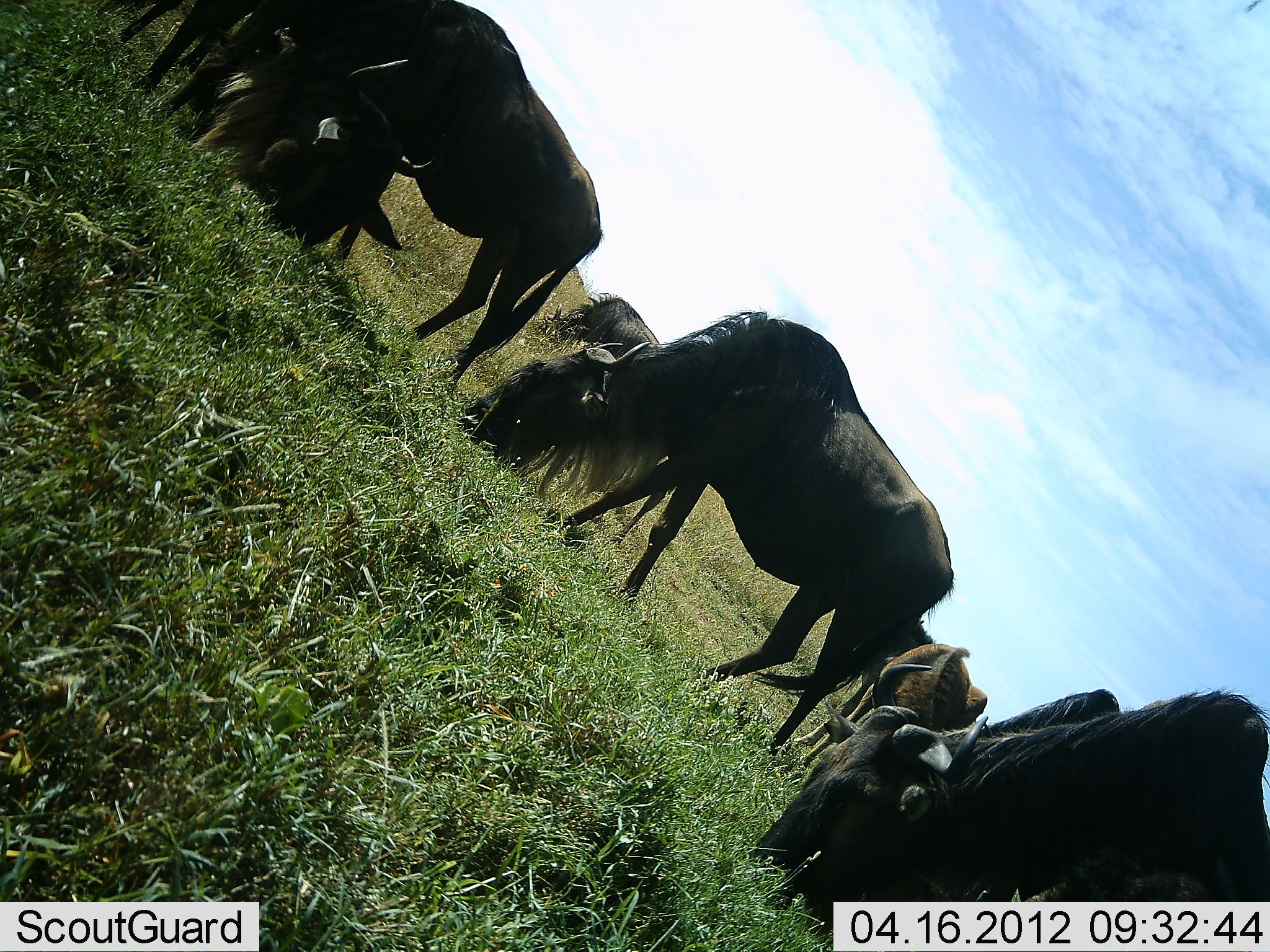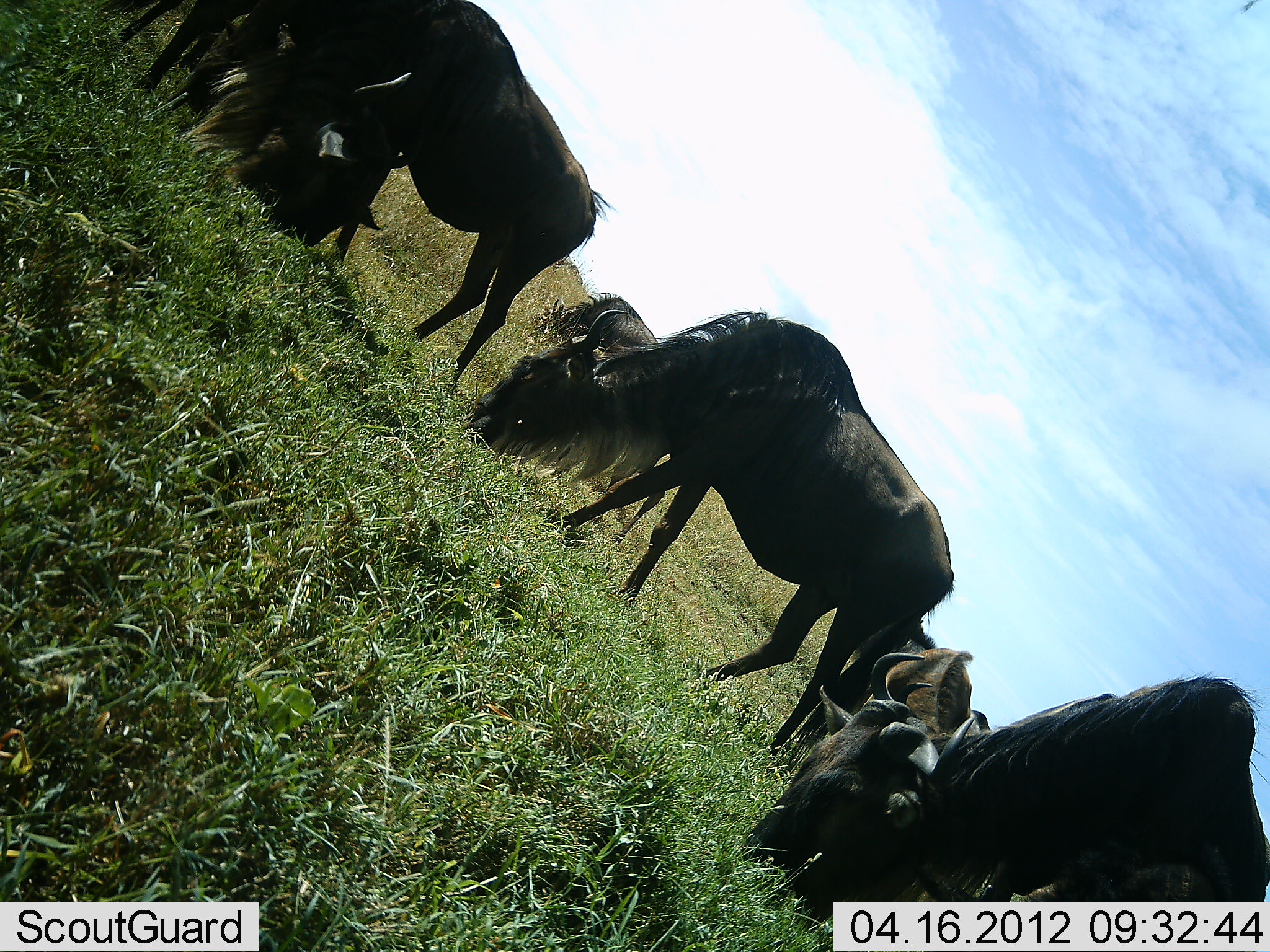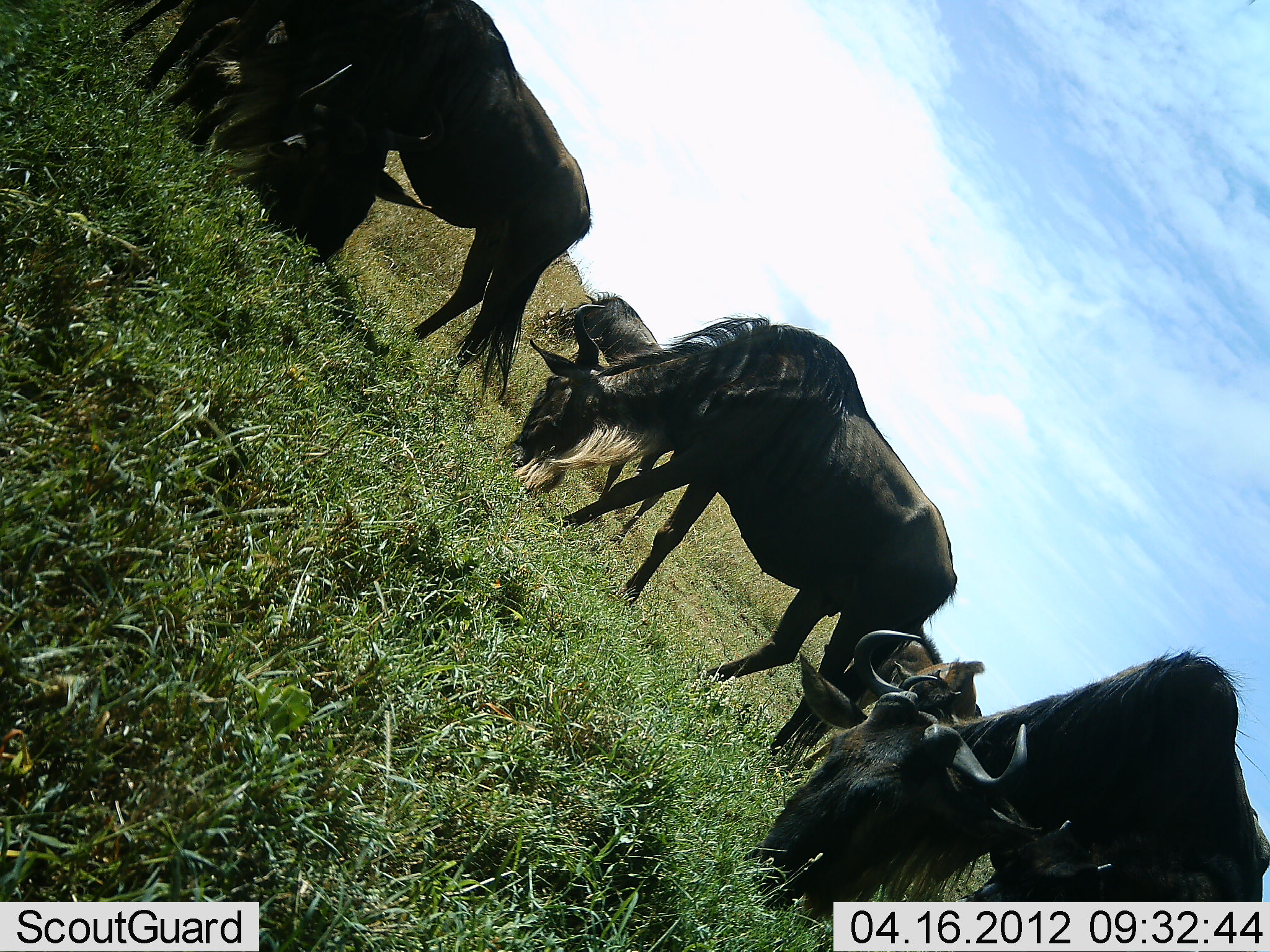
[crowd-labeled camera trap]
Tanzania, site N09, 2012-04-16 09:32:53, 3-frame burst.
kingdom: Animalia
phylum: Chordata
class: Mammalia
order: Artiodactyla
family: Bovidae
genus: Connochaetes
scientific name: Connochaetes taurinus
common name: blue wildebeest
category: wildebeest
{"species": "wildebeest (blue wildebeest) (Connochaetes taurinus)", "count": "7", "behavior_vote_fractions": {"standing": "27%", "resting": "20%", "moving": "7%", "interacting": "7%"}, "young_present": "33%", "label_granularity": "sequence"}